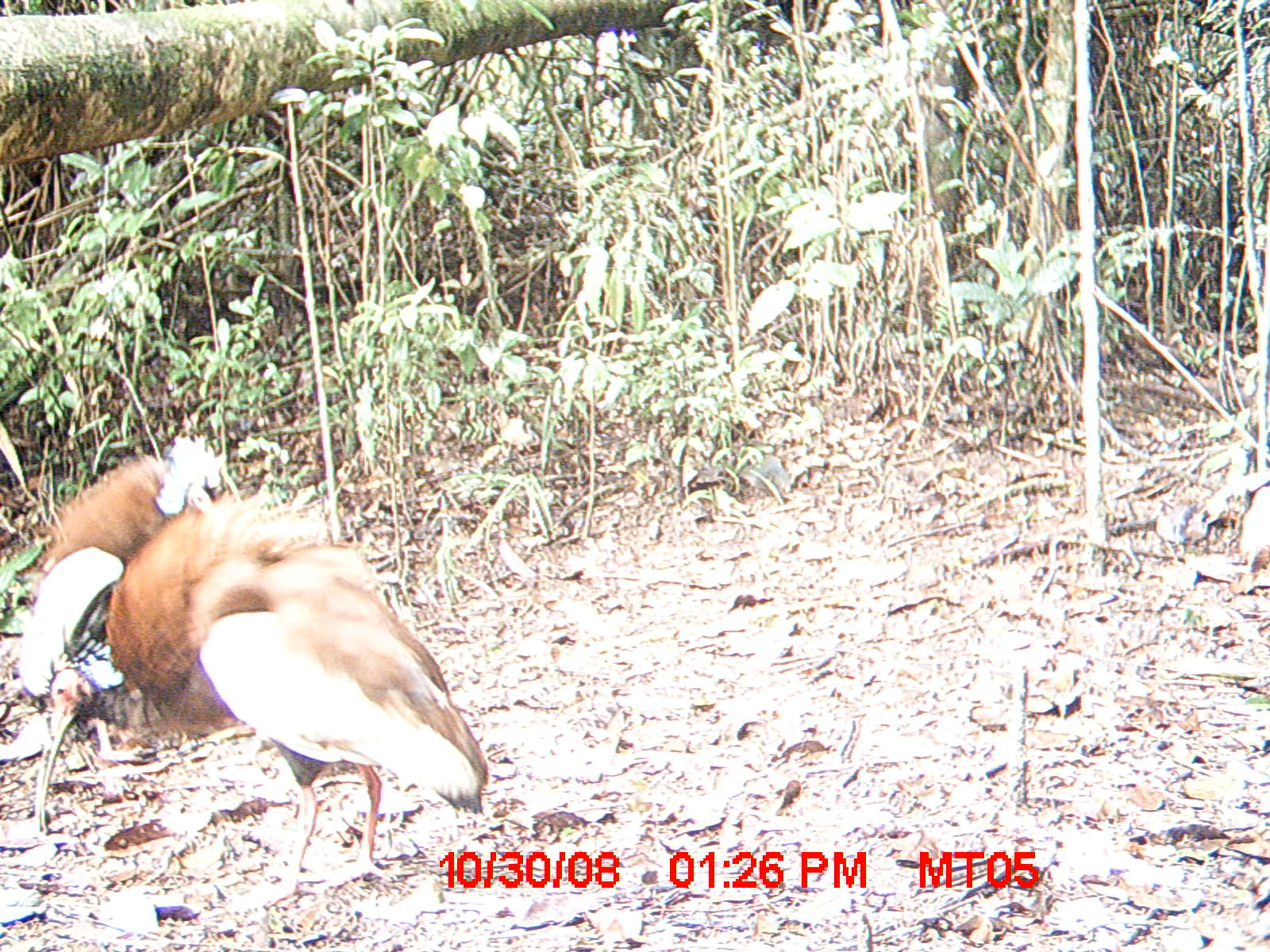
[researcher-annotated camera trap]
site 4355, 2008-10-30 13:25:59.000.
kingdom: Animalia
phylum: Chordata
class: Aves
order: Cuculiformes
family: Cuculidae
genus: Coua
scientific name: Coua serriana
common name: red-breasted coua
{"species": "Coua serriana (red-breasted coua)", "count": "2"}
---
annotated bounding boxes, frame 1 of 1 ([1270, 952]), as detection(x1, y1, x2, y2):
coua serriana: detection(33, 487, 489, 905); detection(25, 437, 221, 772)